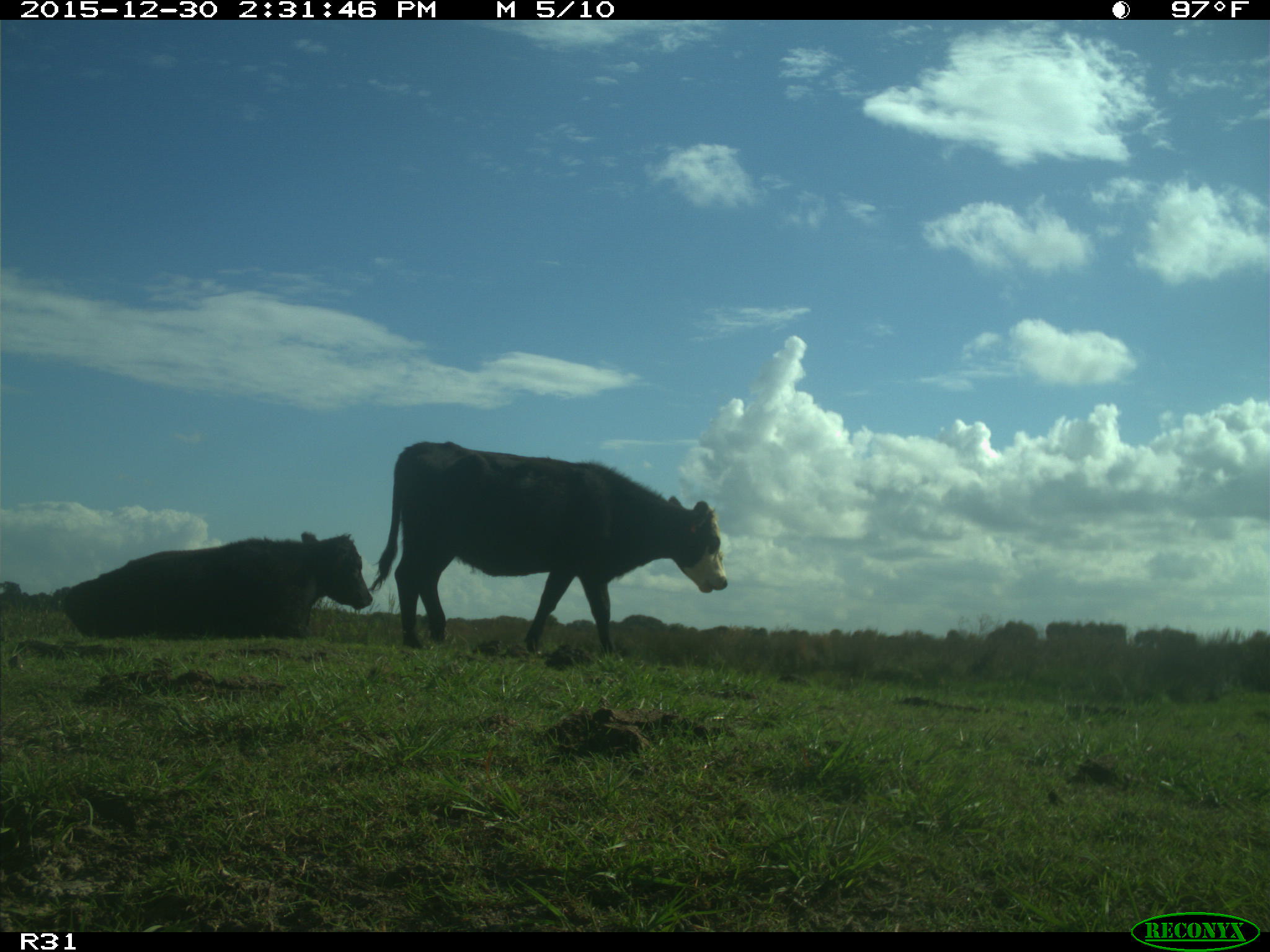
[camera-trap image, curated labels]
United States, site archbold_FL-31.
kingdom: Animalia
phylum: Chordata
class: Mammalia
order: Artiodactyla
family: Bovidae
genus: Bos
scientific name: Bos taurus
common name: domestic cow